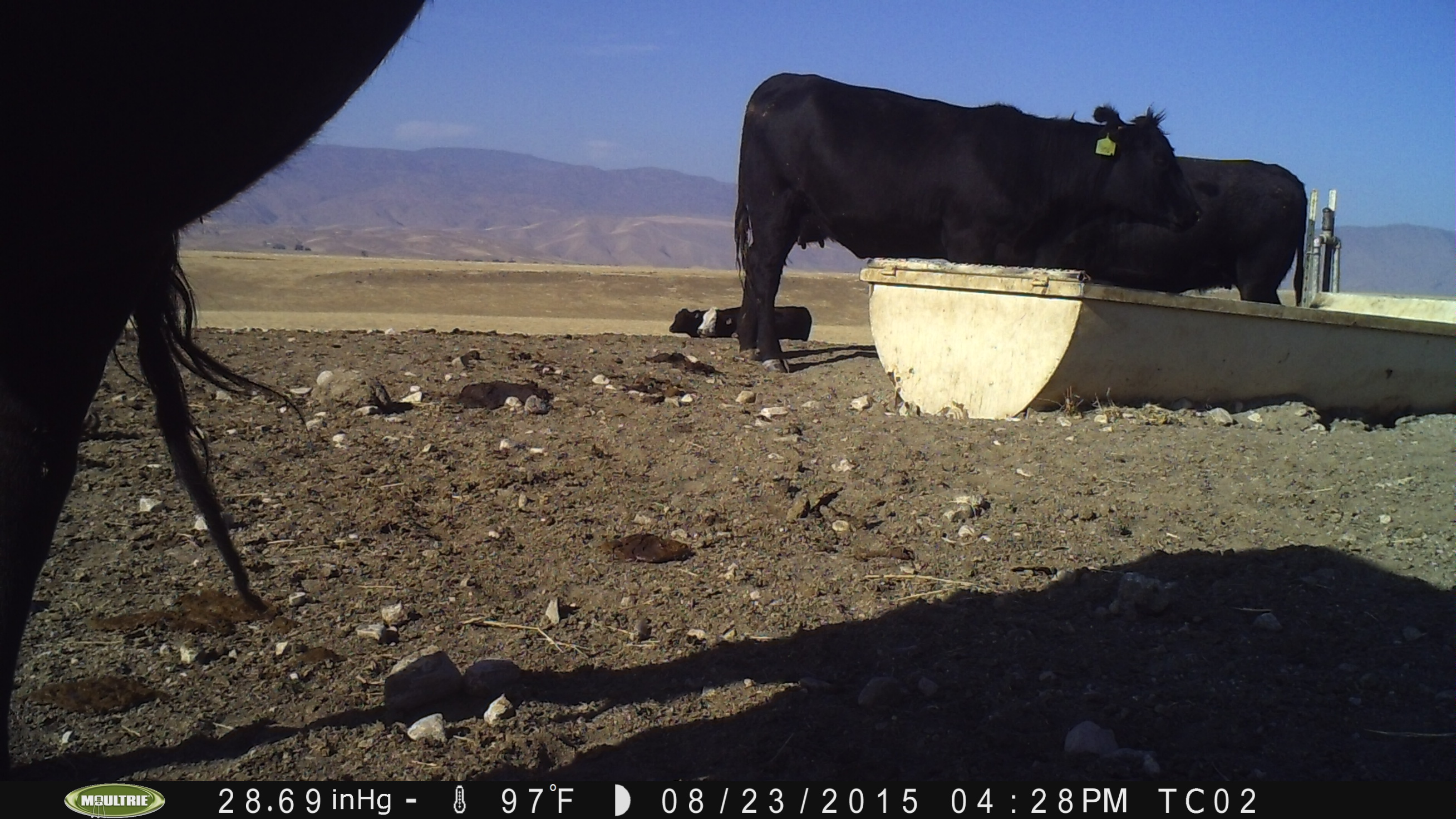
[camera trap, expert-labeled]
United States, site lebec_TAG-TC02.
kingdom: Animalia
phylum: Chordata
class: Mammalia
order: Artiodactyla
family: Bovidae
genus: Bos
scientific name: Bos taurus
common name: domestic cow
Bos taurus (domestic cow).